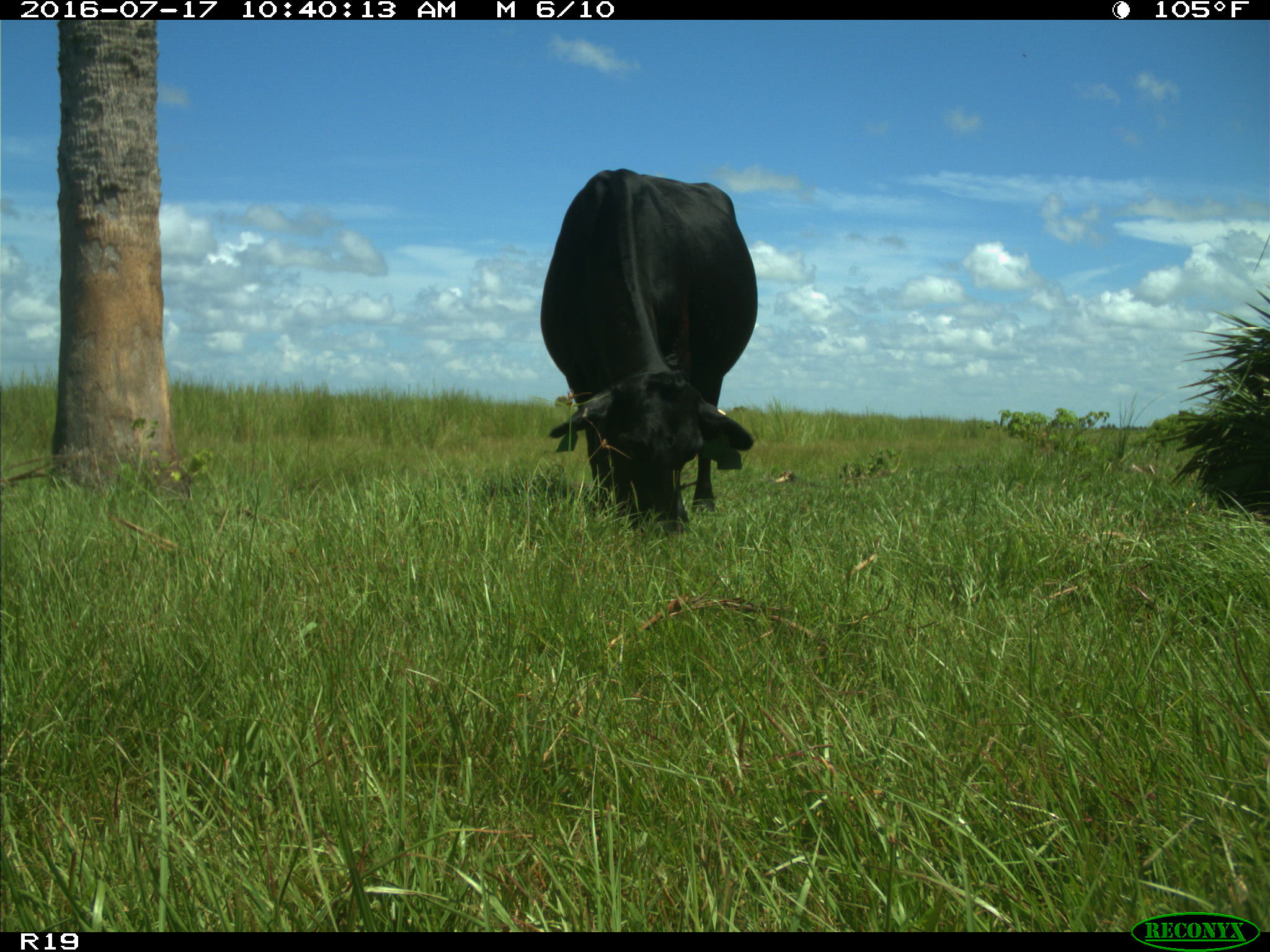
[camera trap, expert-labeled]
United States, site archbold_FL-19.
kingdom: Animalia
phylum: Chordata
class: Mammalia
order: Artiodactyla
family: Bovidae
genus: Bos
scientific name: Bos taurus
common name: domestic cow